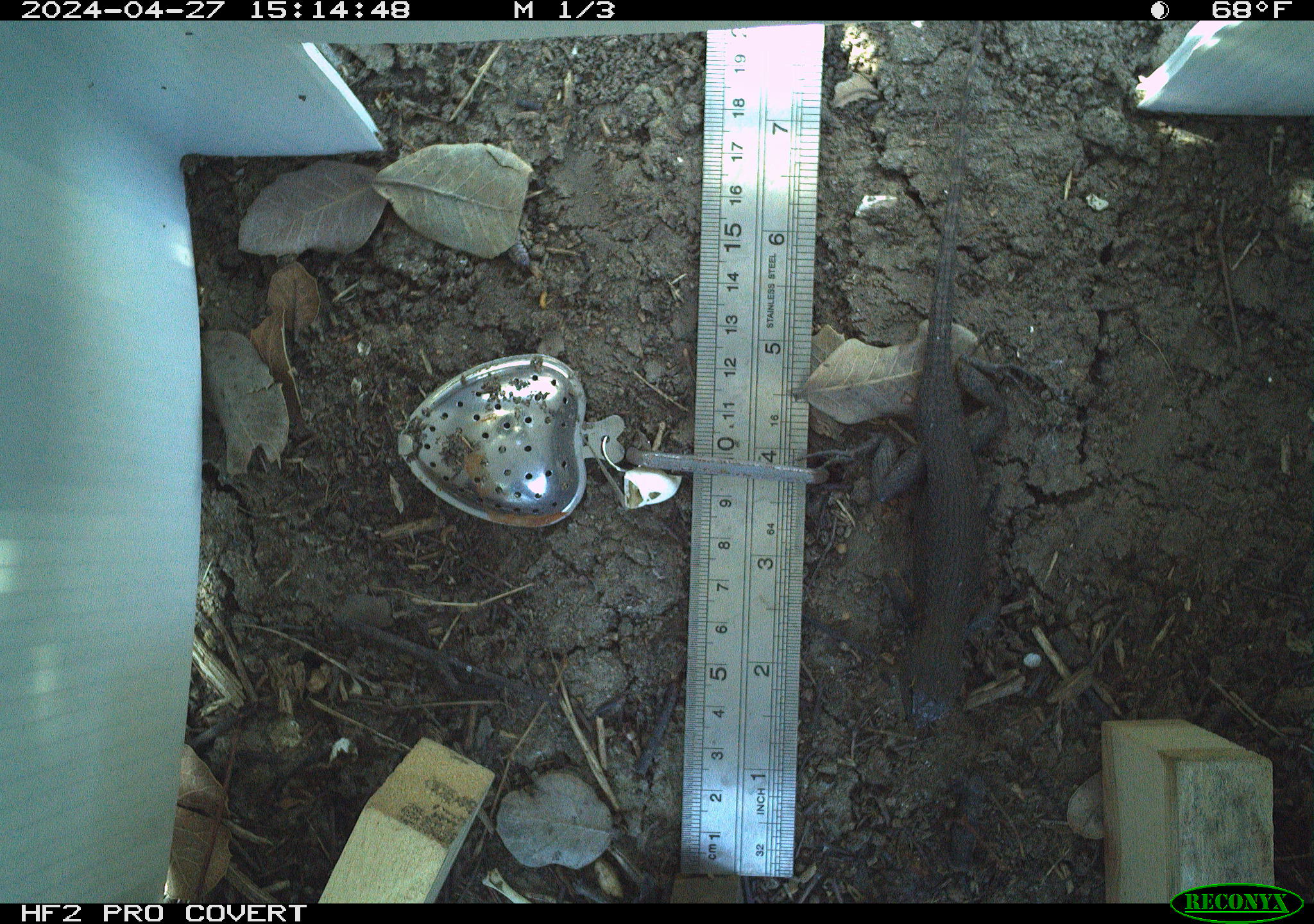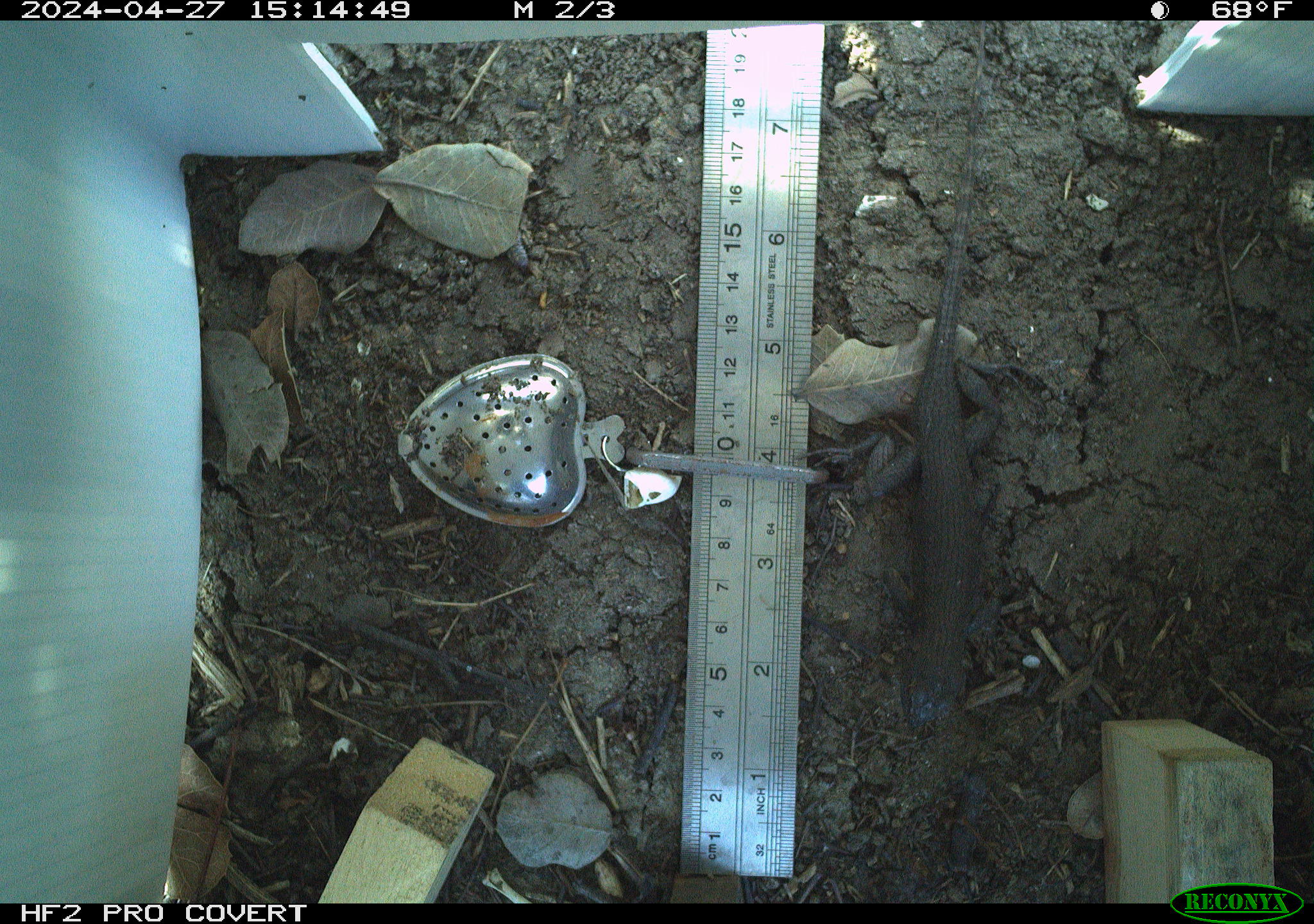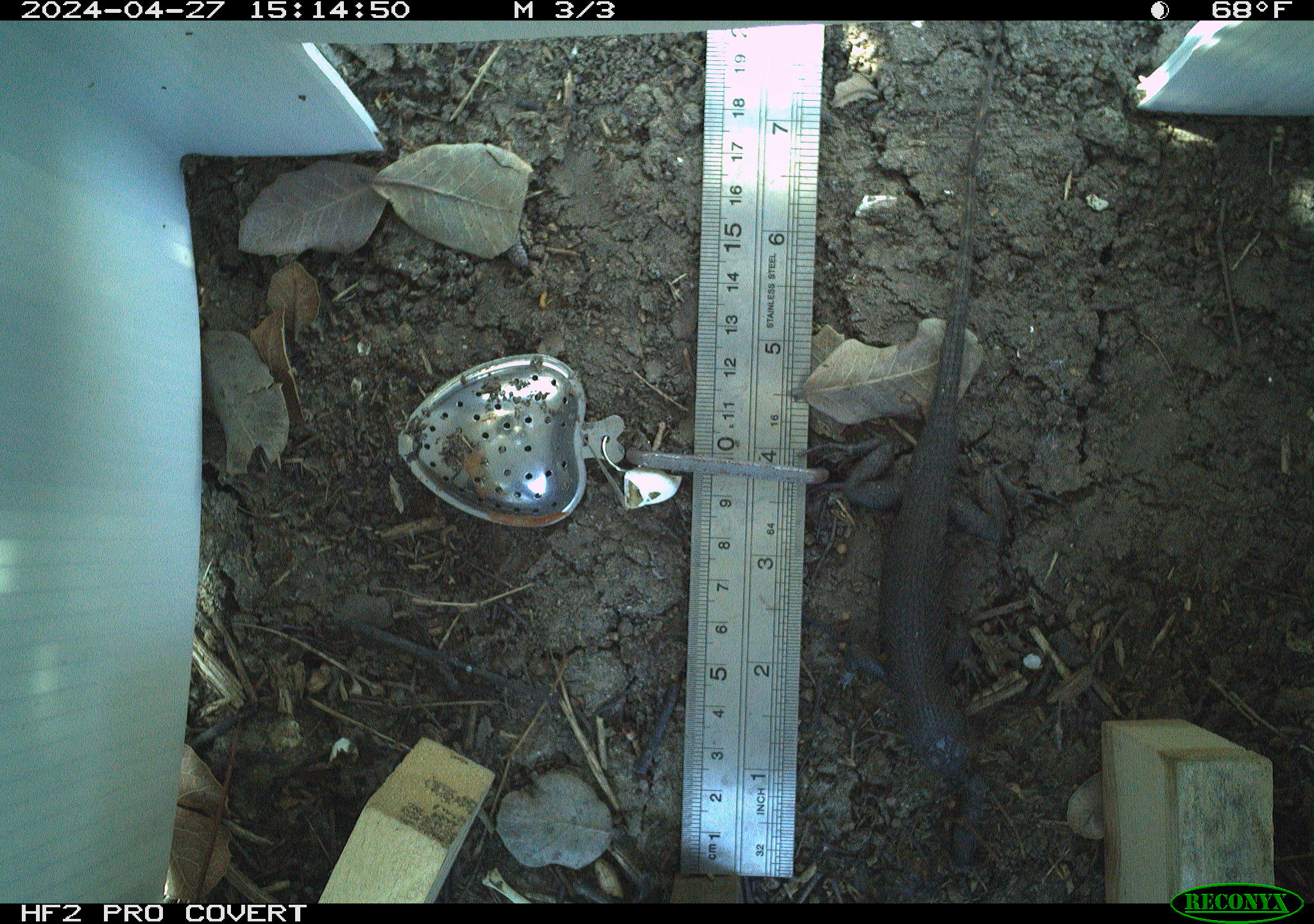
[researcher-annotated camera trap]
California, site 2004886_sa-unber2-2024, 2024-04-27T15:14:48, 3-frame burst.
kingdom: Animalia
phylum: Chordata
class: Reptilia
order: Squamata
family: Phrynosomatidae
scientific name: Phrynosomatidae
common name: phrynosomatid lizards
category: phrynosomatidae family